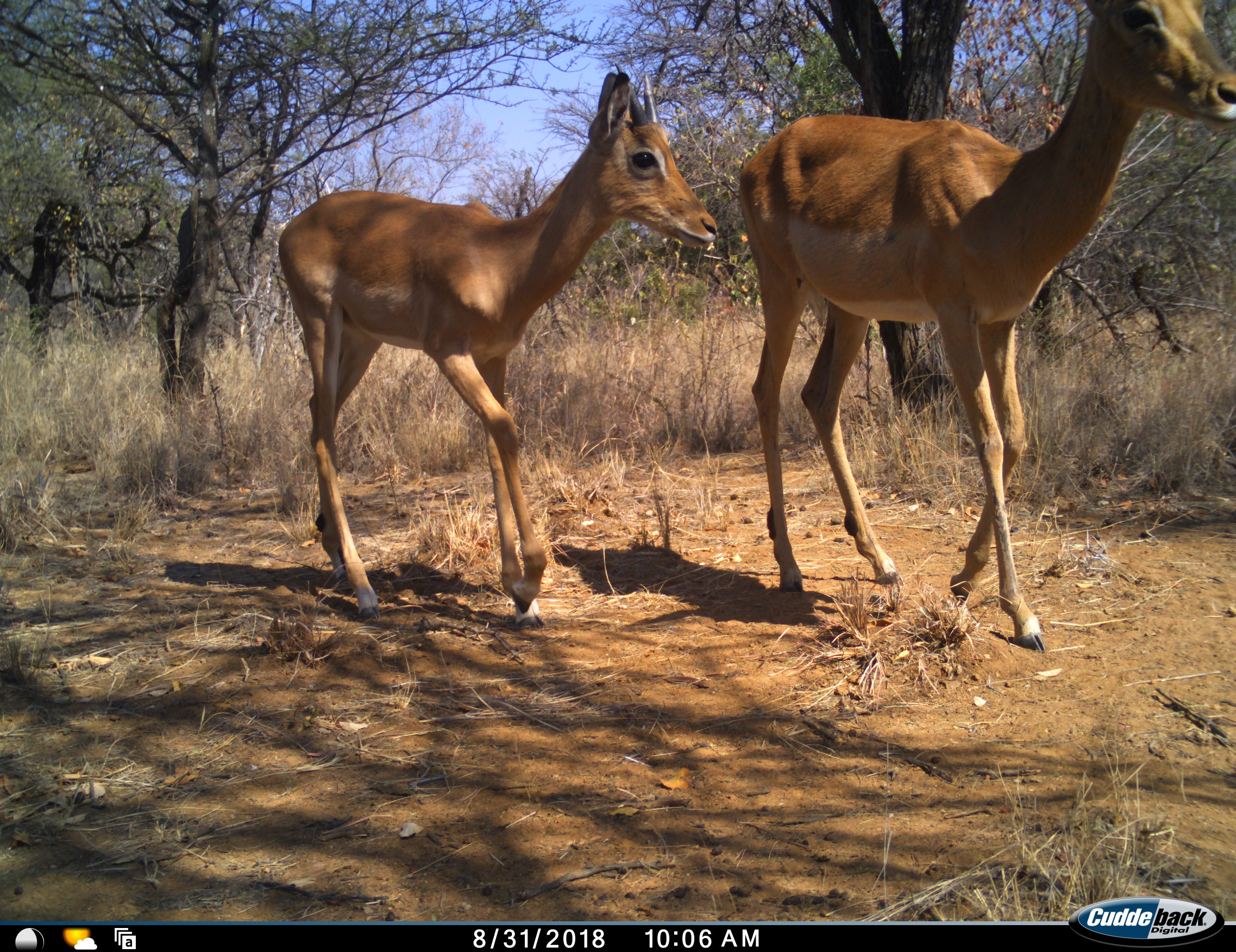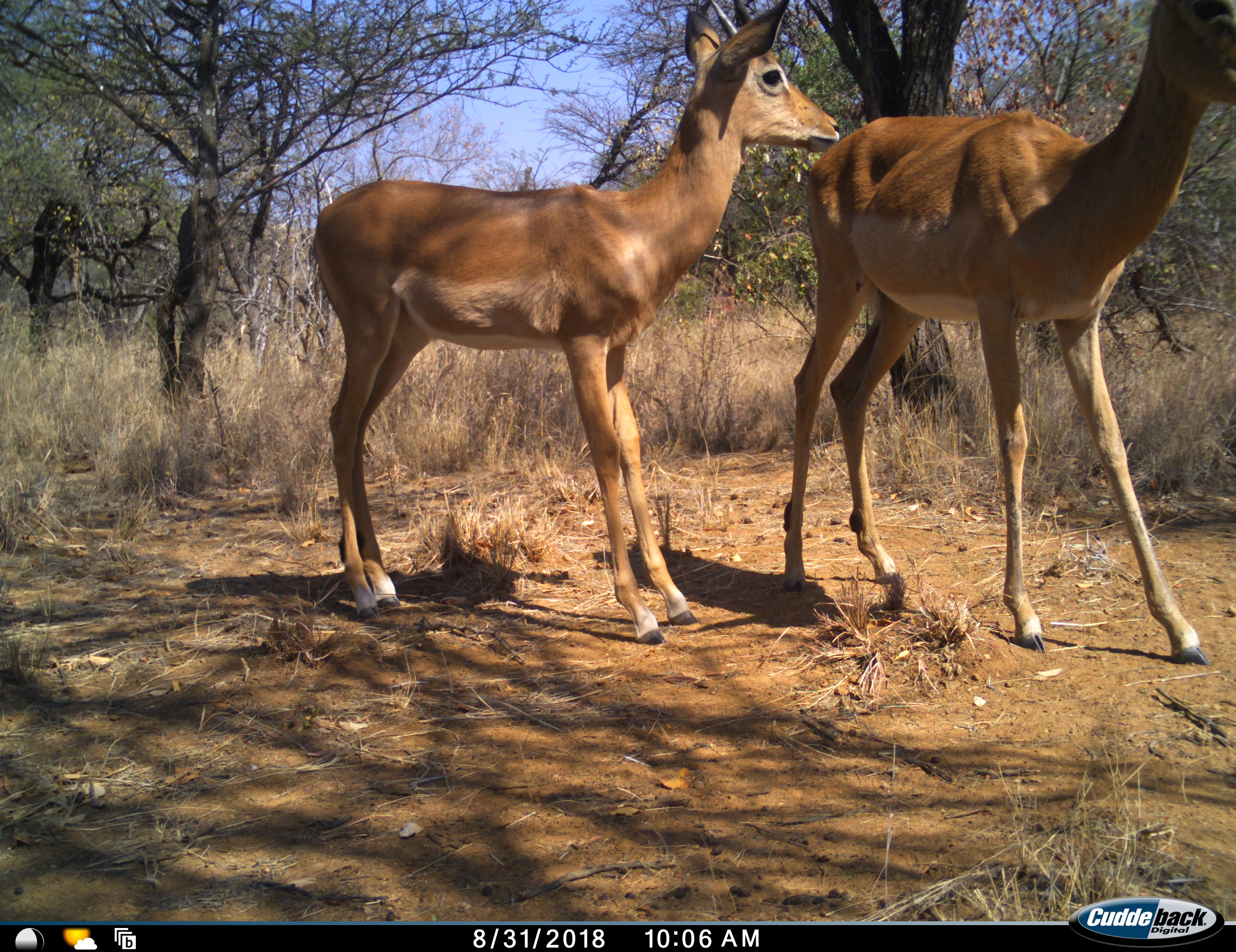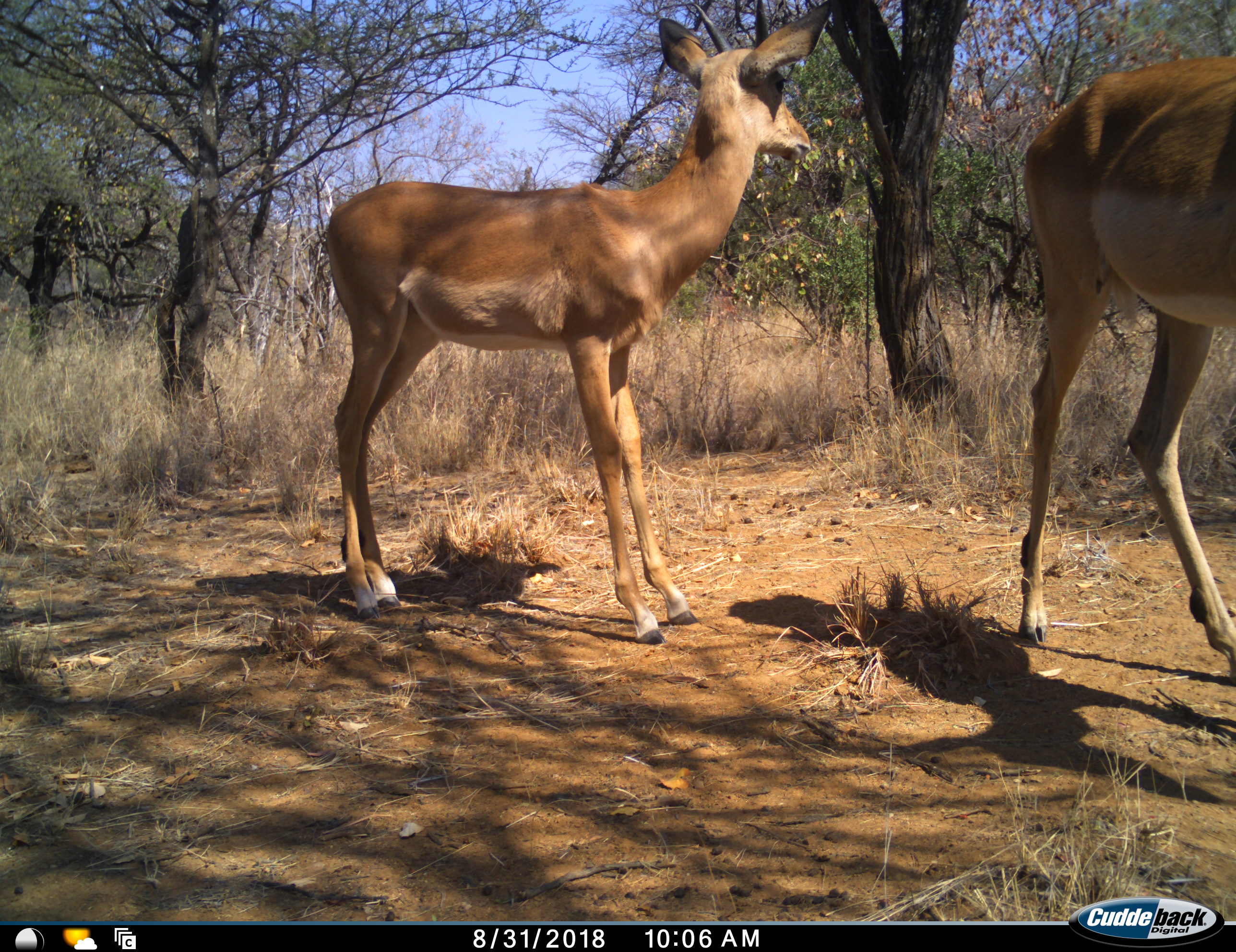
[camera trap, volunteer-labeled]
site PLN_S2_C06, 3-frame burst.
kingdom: Animalia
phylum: Chordata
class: Mammalia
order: Artiodactyla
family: Bovidae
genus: Aepyceros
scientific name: Aepyceros melampus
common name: impala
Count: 2.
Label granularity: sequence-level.